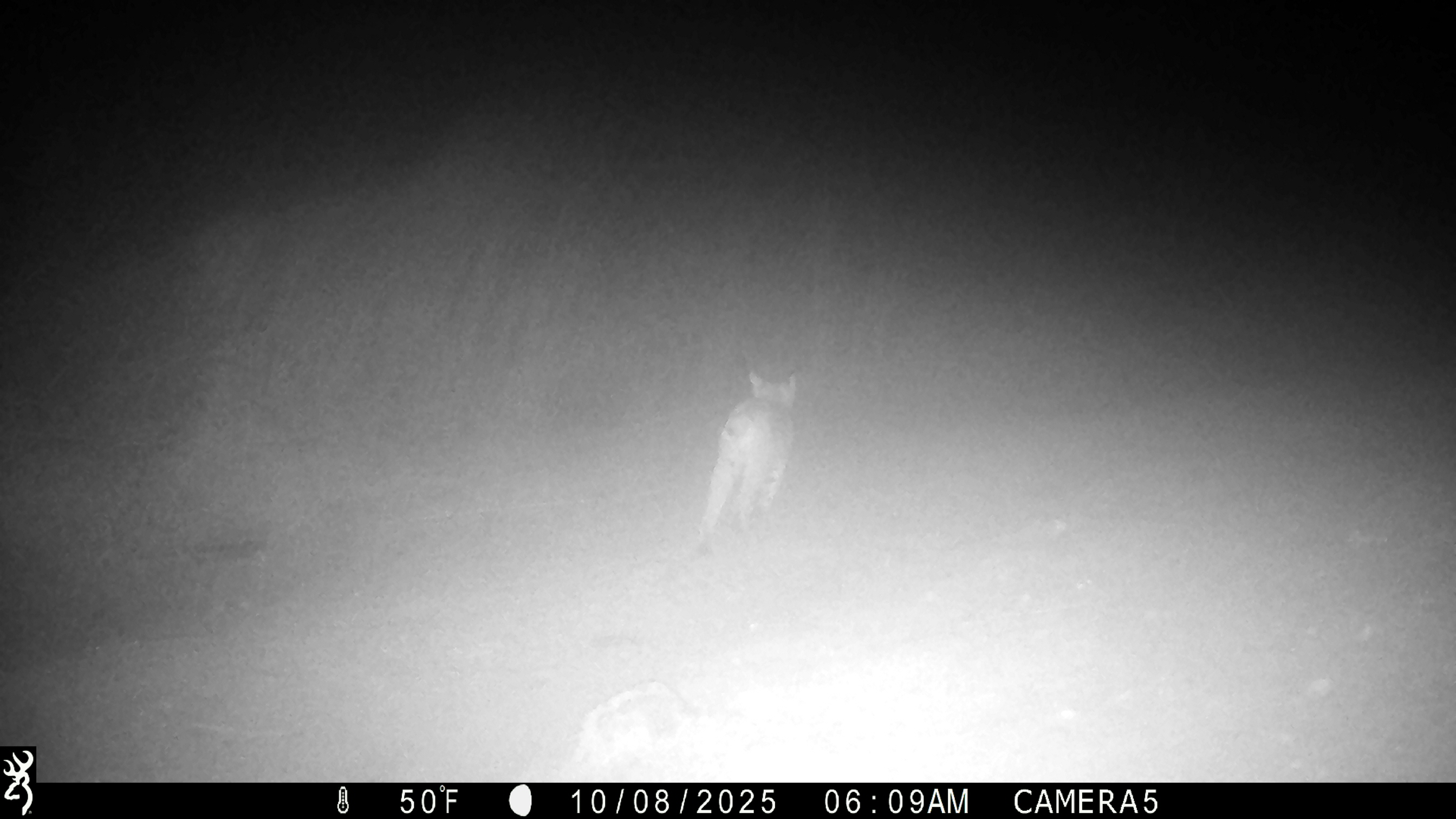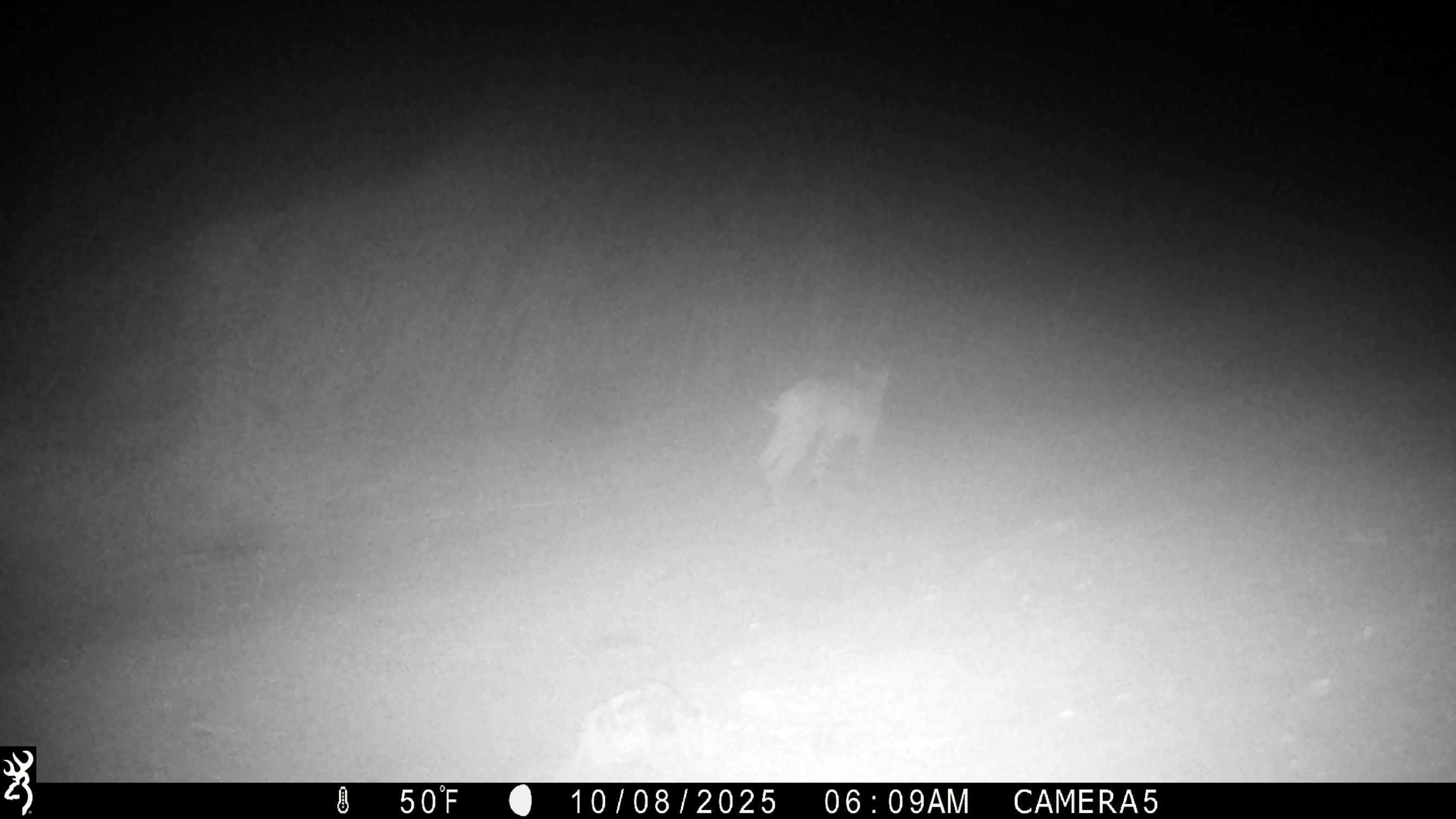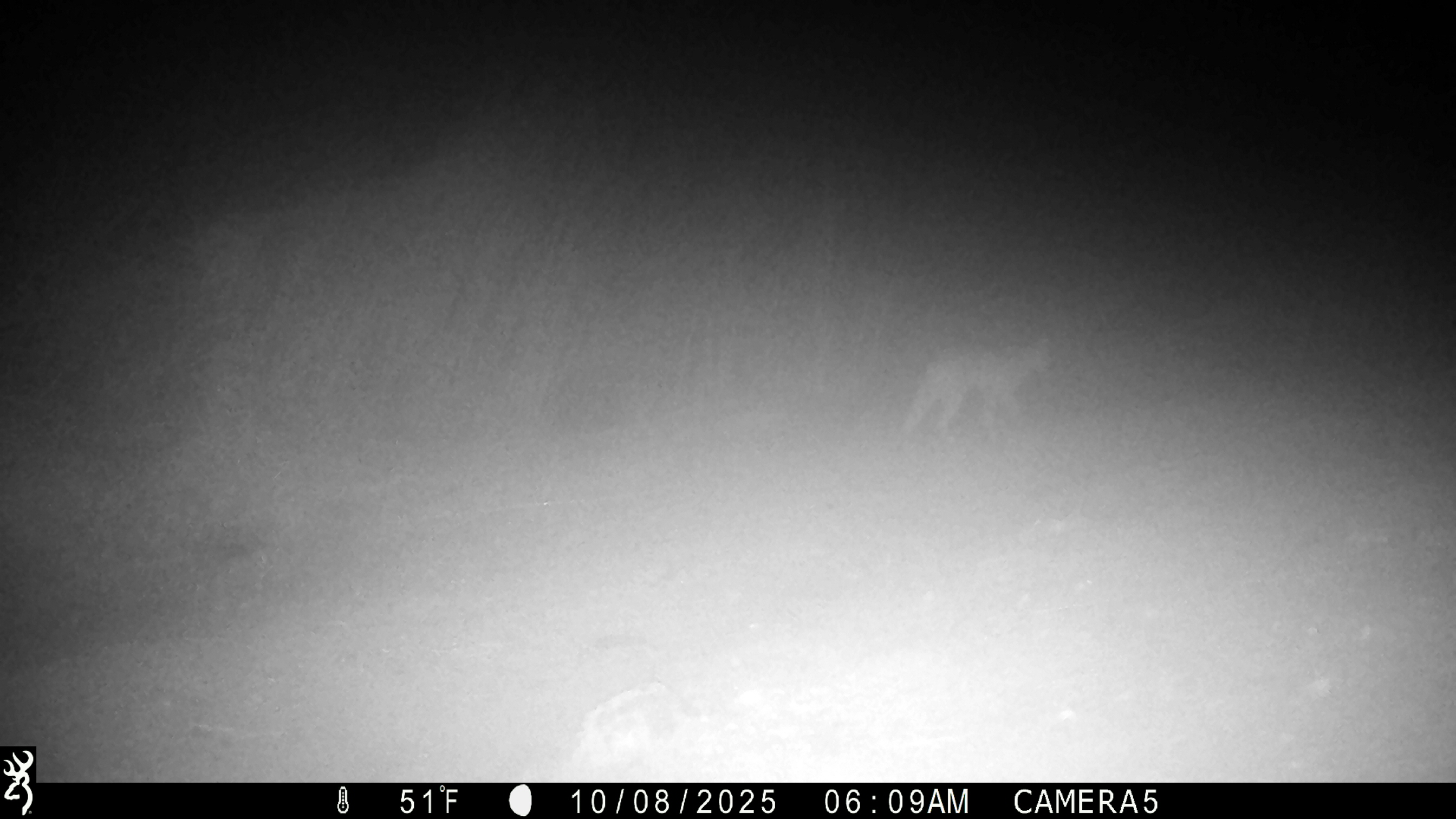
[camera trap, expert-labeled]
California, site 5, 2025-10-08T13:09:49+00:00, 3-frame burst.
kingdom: Animalia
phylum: Chordata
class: Mammalia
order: Carnivora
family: Felidae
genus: Lynx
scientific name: Lynx rufus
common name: bobcat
Bobcat (Lynx rufus).